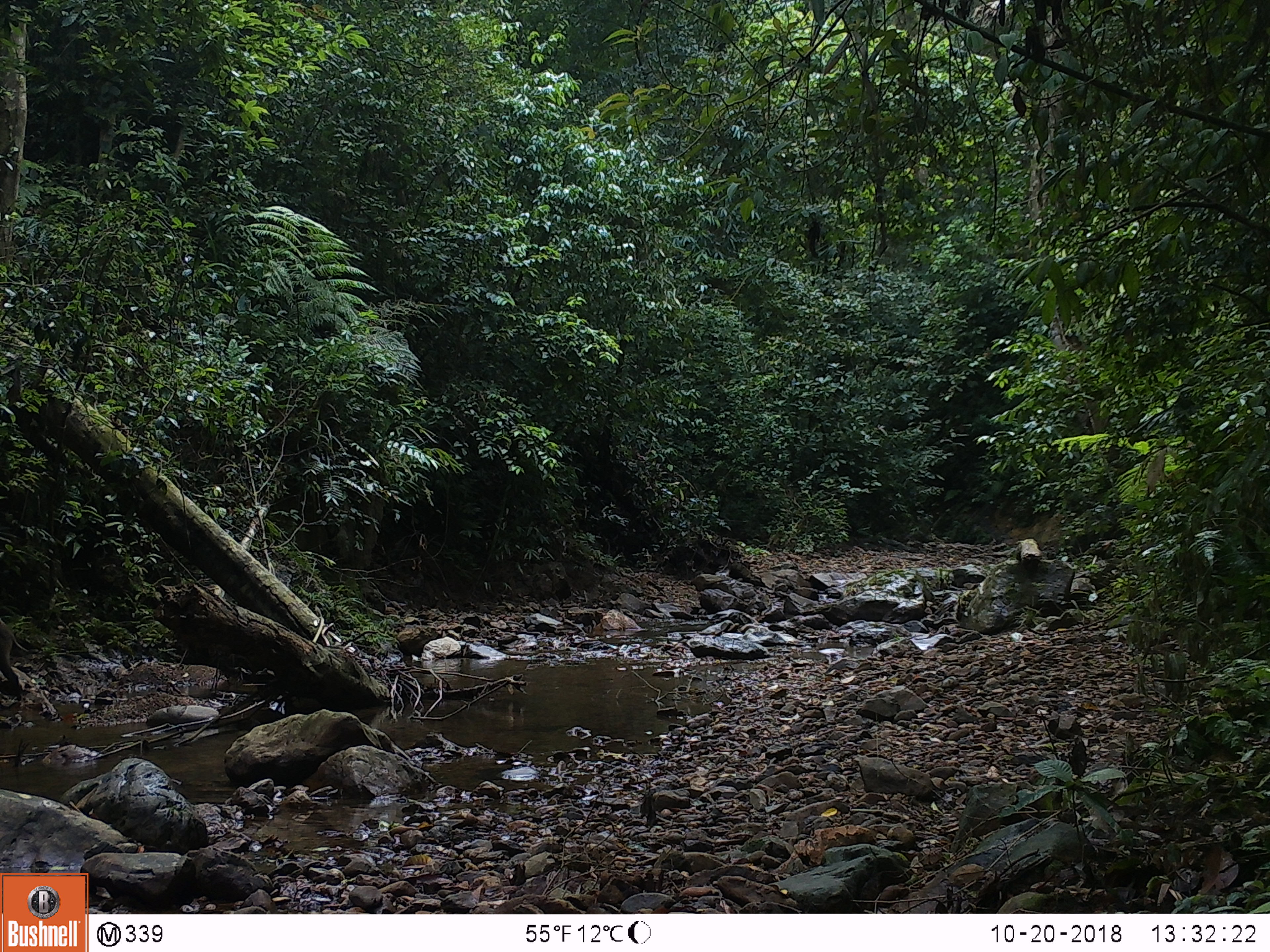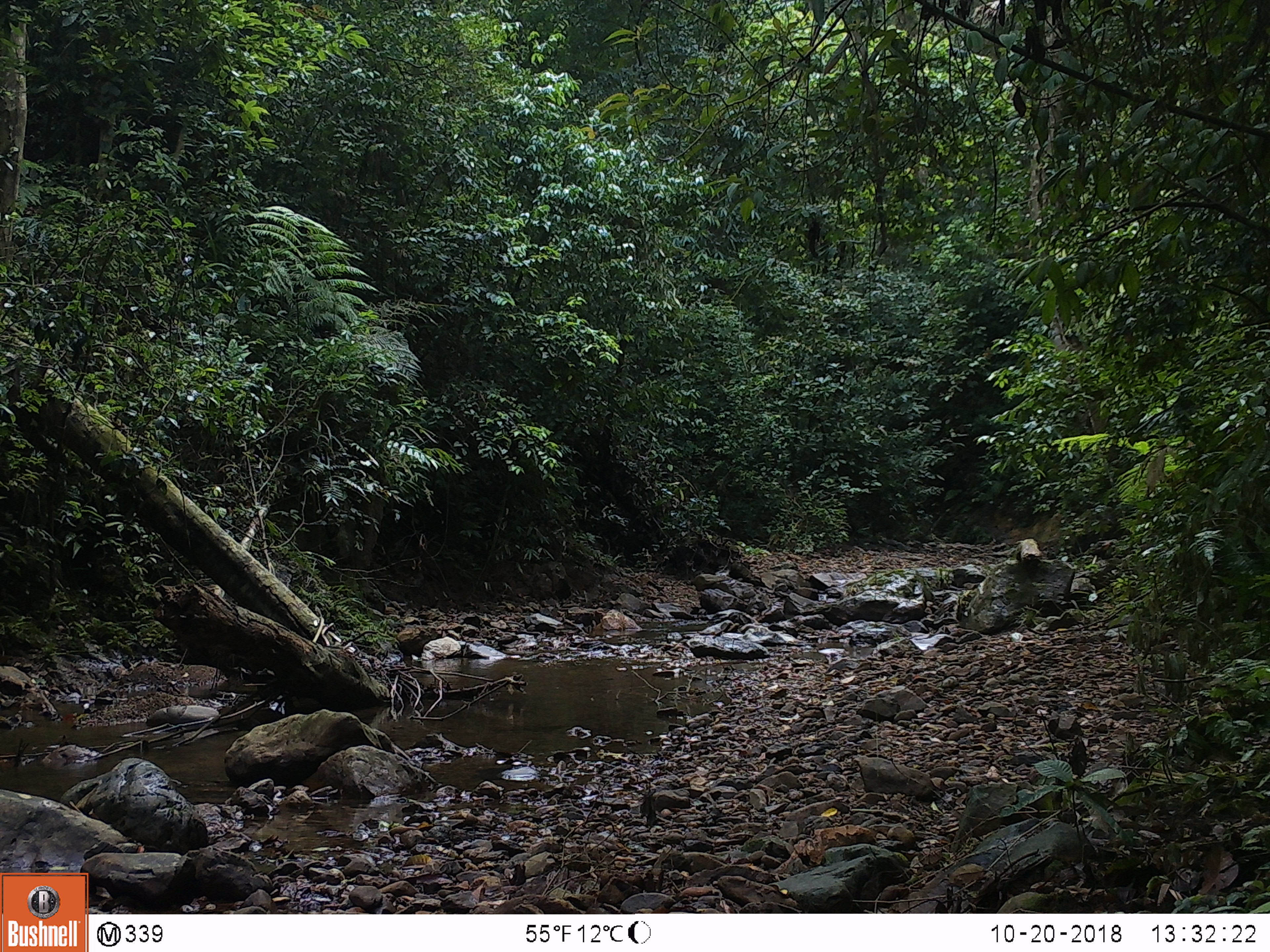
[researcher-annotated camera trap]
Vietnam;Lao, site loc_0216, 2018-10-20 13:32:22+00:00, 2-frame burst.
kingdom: Animalia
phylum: Chordata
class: Mammalia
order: Artiodactyla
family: Suidae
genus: Sus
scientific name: Sus scrofa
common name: eurasian wild pig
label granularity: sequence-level